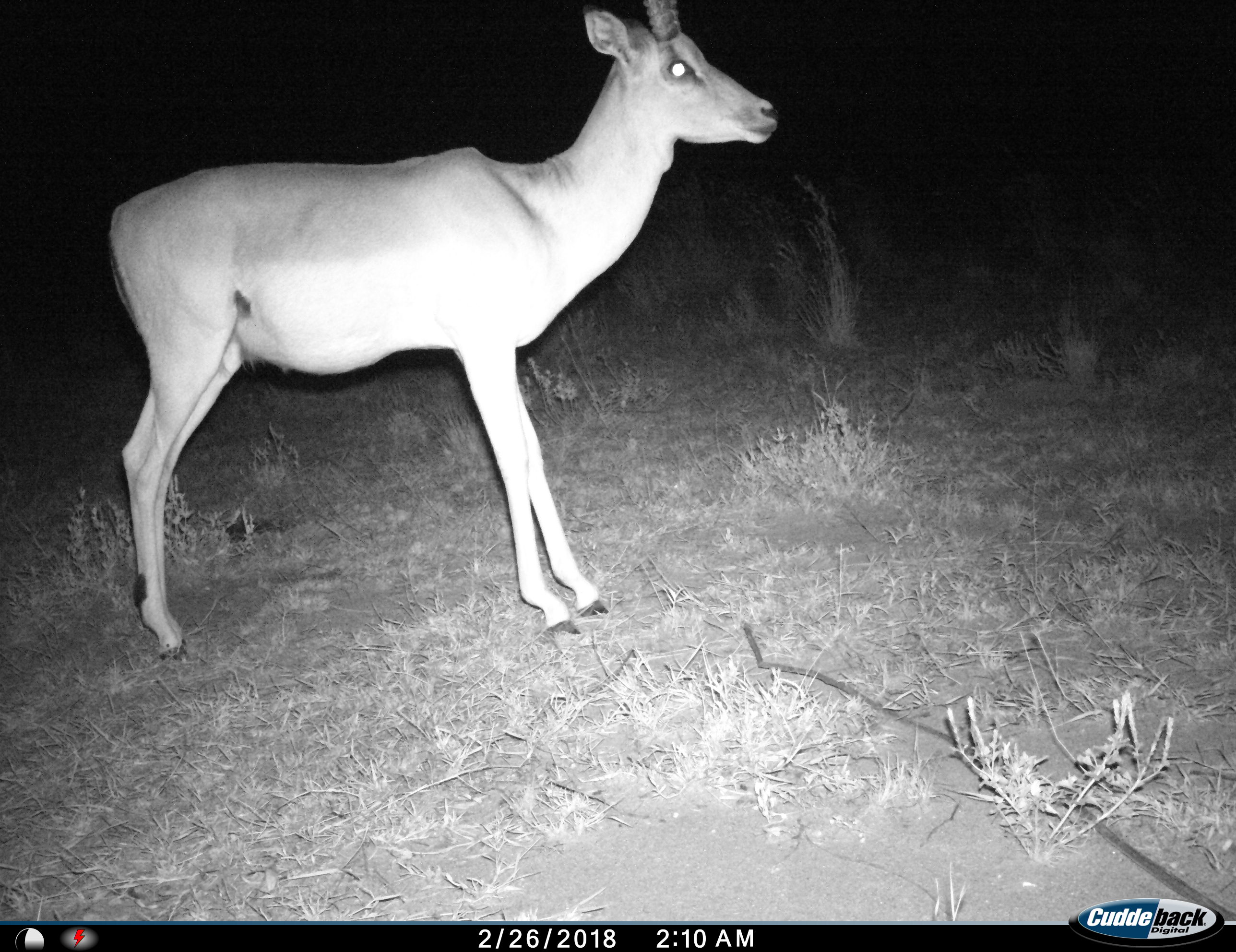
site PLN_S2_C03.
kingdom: Animalia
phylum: Chordata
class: Mammalia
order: Artiodactyla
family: Bovidae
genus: Aepyceros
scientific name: Aepyceros melampus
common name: impala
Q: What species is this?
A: Impala (Aepyceros melampus).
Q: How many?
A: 1.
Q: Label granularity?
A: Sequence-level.